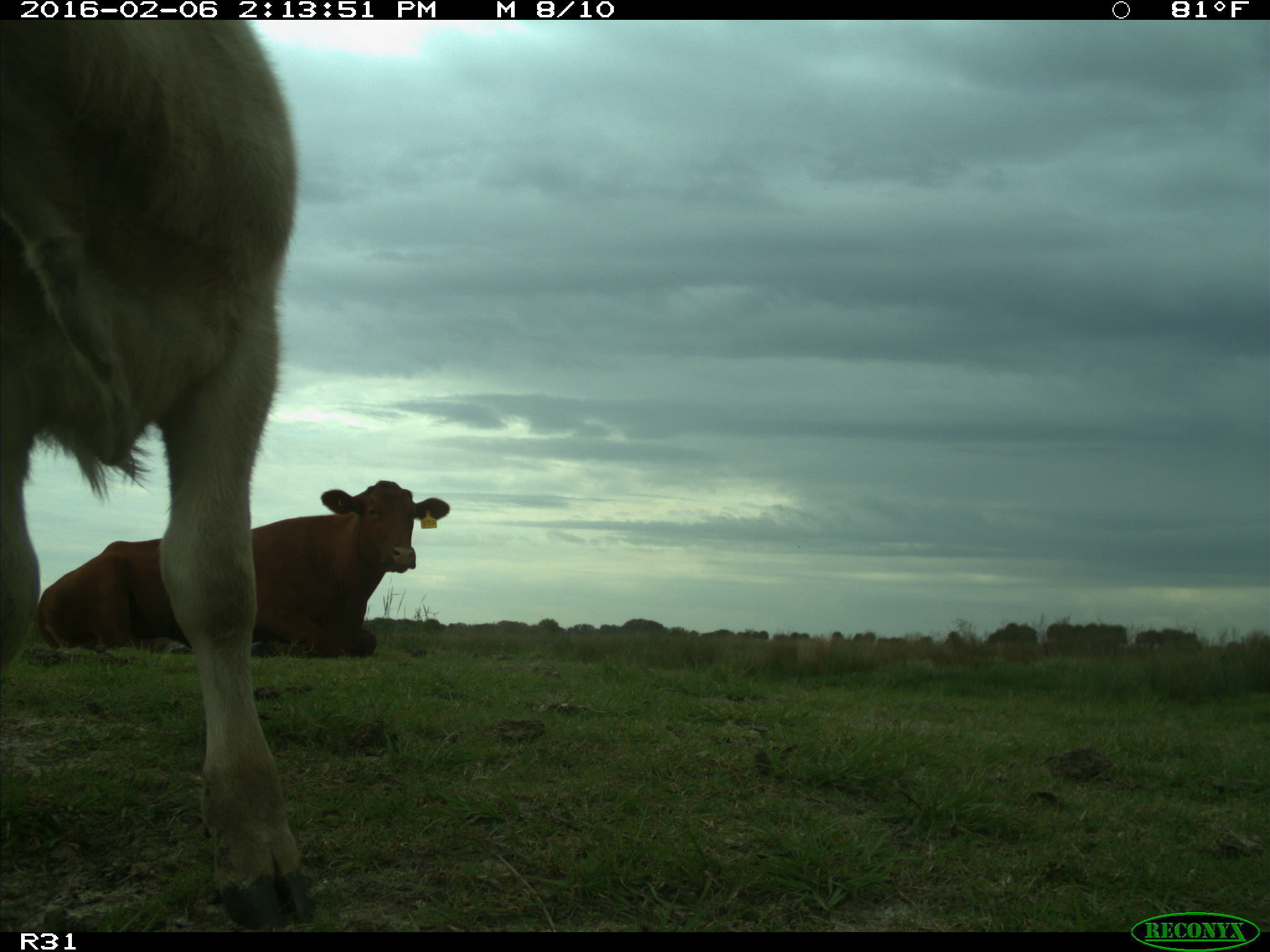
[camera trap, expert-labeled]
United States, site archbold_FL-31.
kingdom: Animalia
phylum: Chordata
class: Mammalia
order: Artiodactyla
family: Bovidae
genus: Bos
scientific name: Bos taurus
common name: domestic cow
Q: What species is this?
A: Bos taurus (domestic cow).